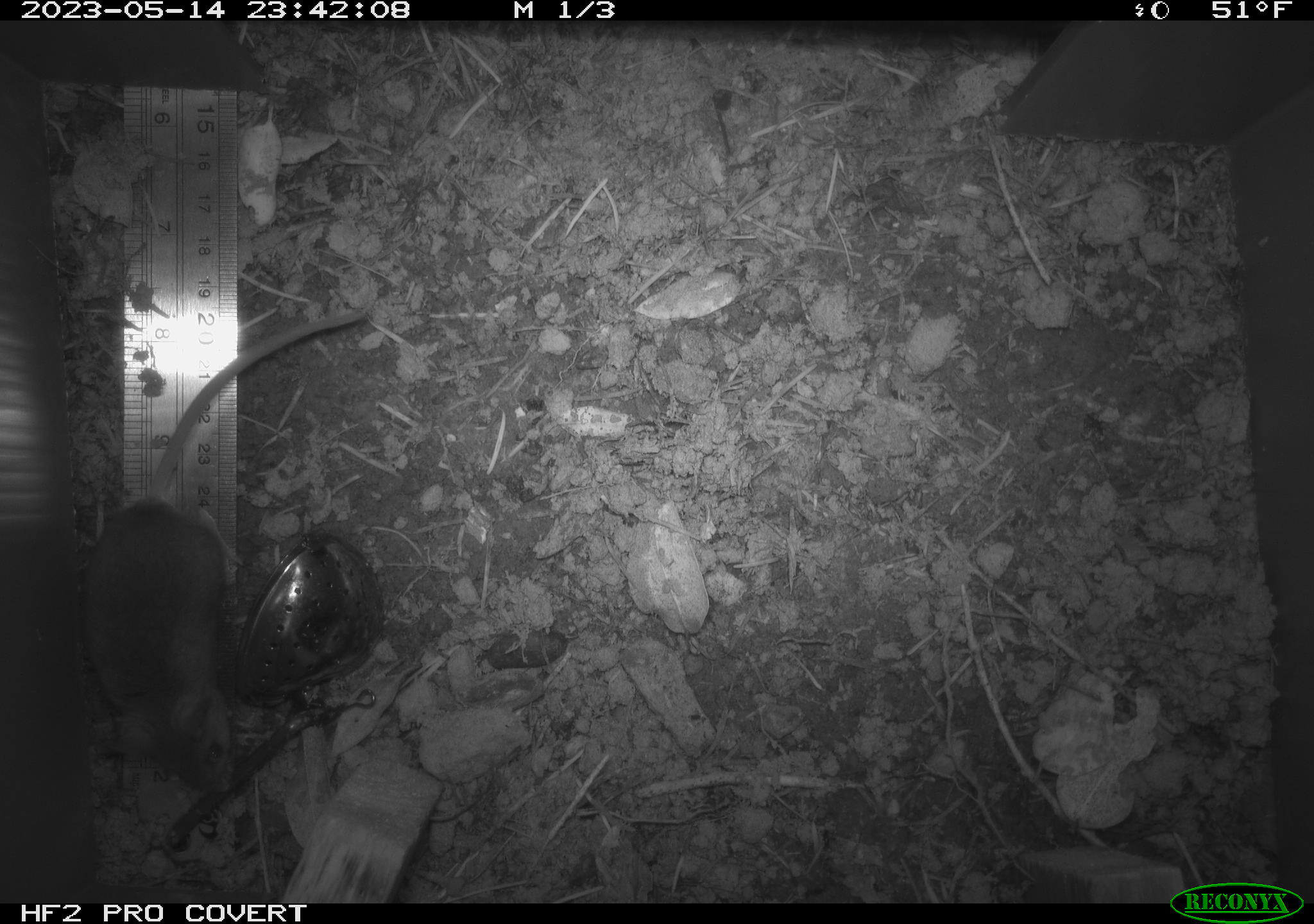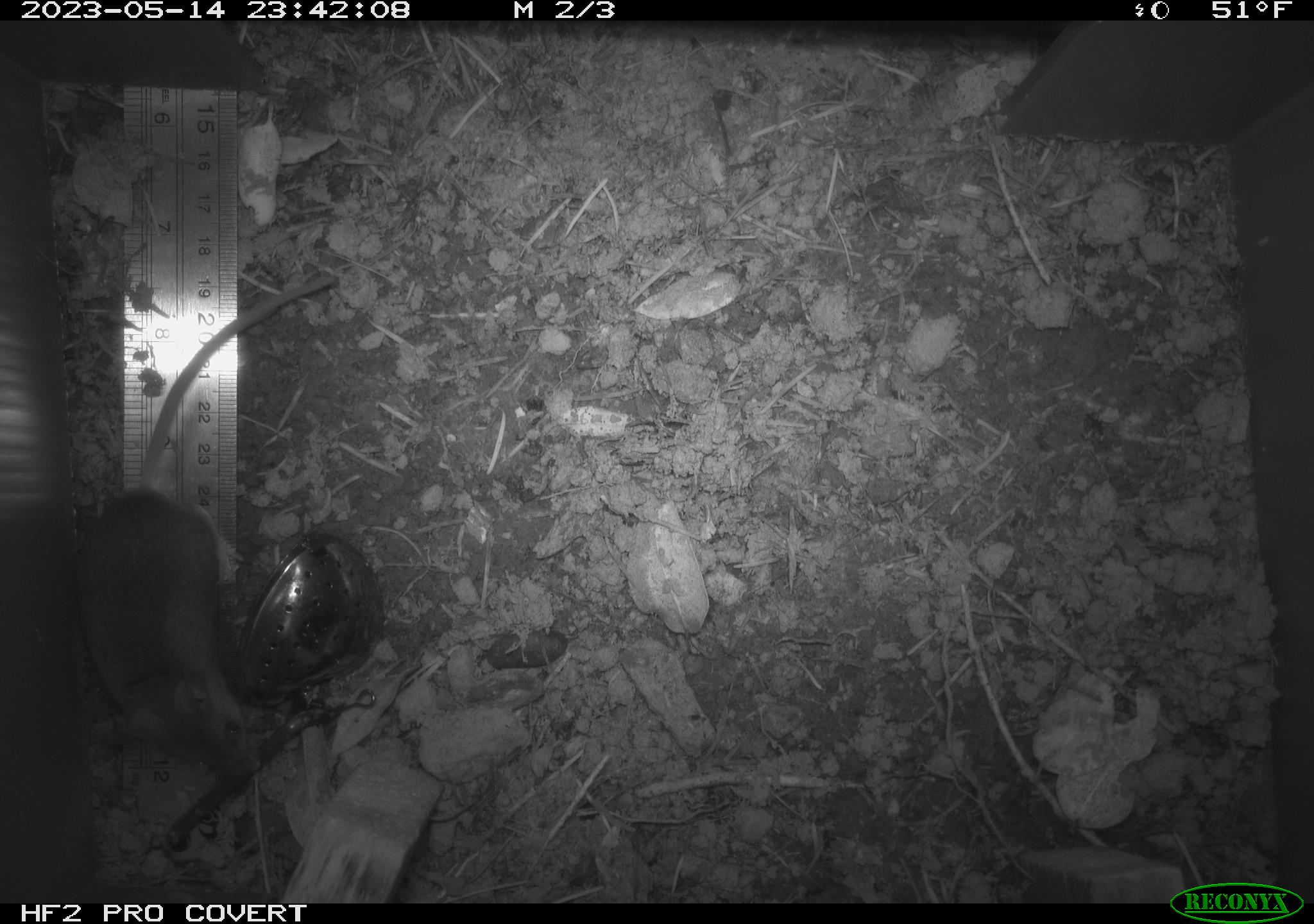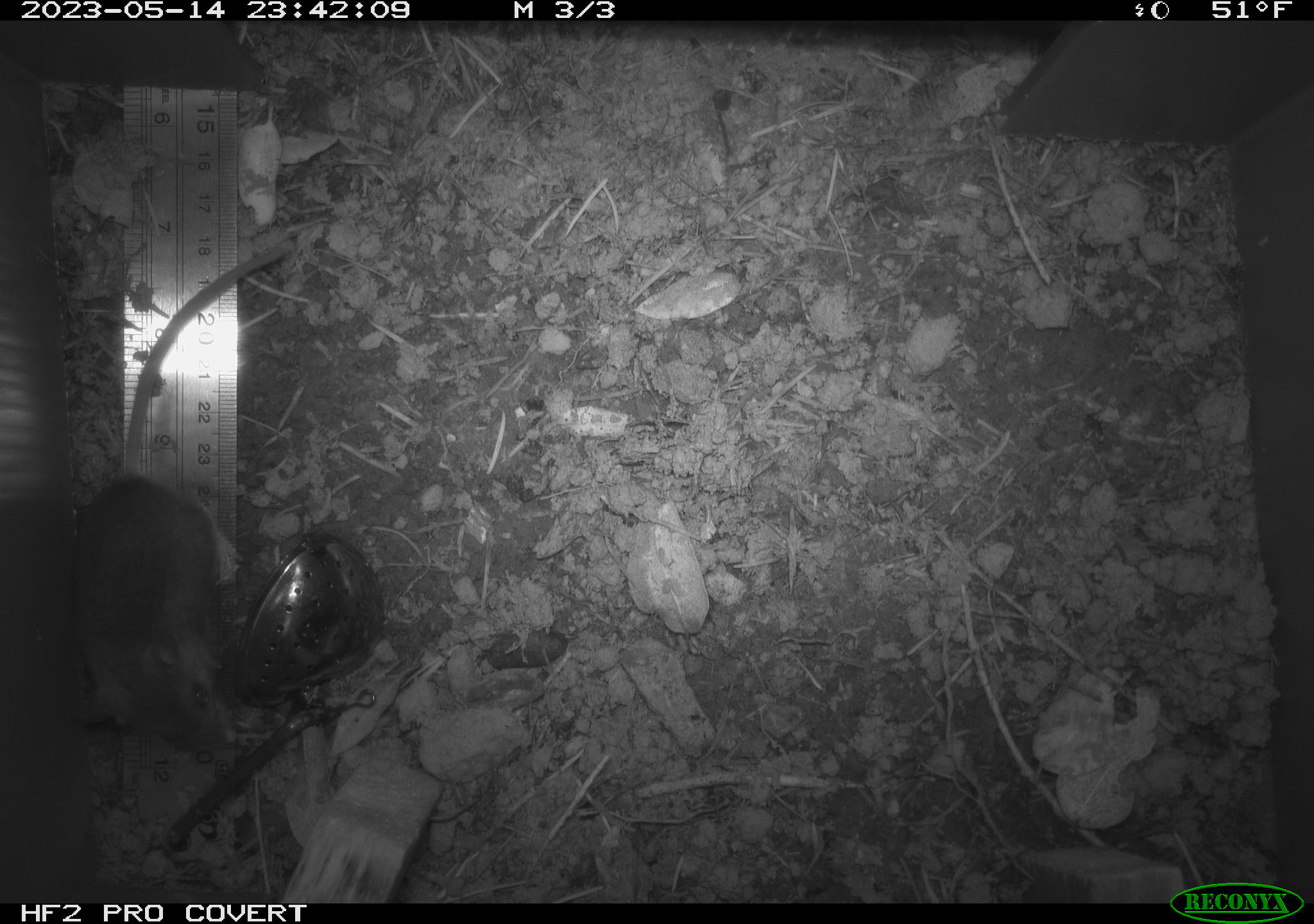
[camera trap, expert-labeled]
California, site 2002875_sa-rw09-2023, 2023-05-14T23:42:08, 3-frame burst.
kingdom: Animalia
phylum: Chordata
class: Mammalia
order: Rodentia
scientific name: Rodentia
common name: mouse species